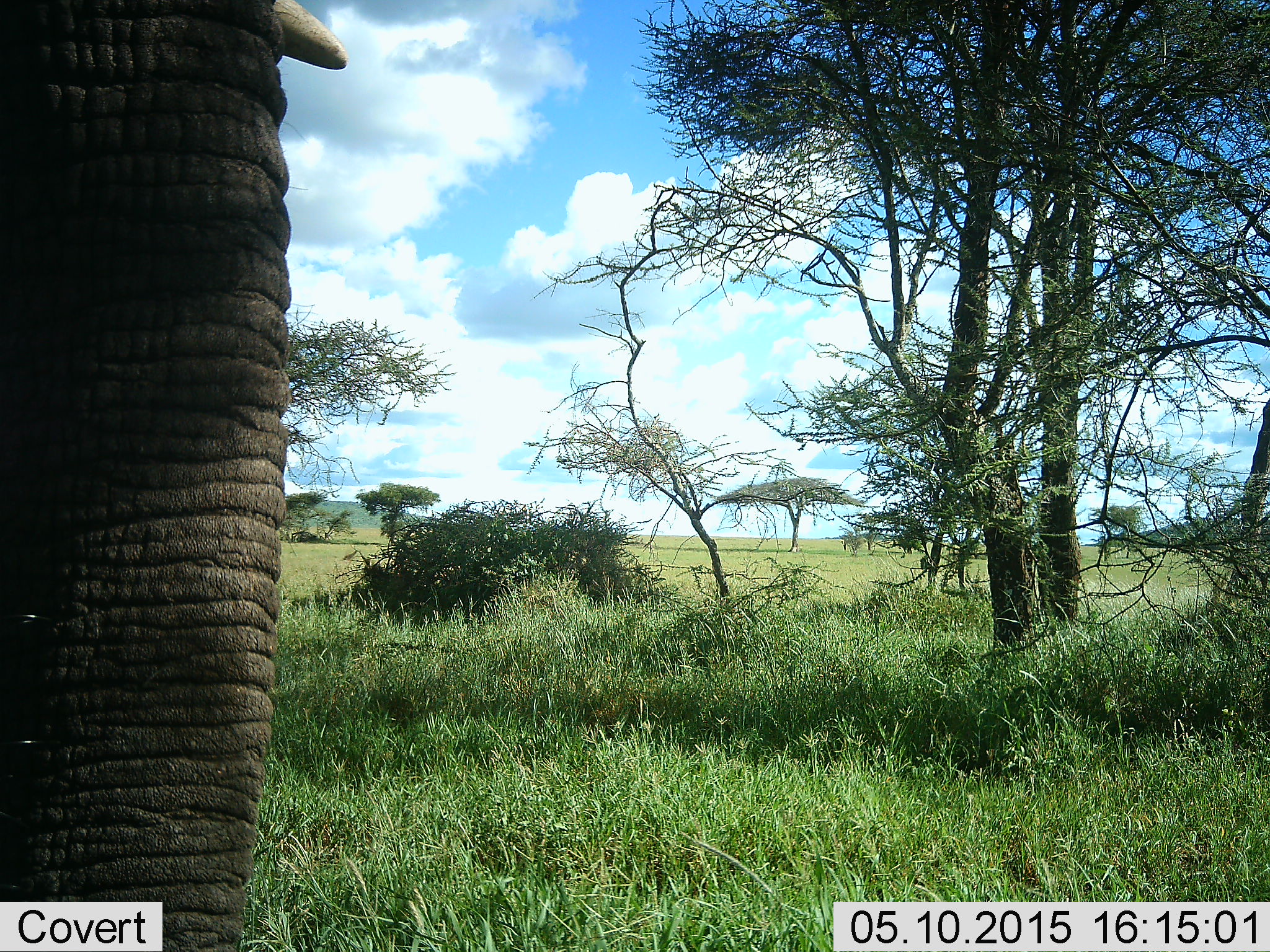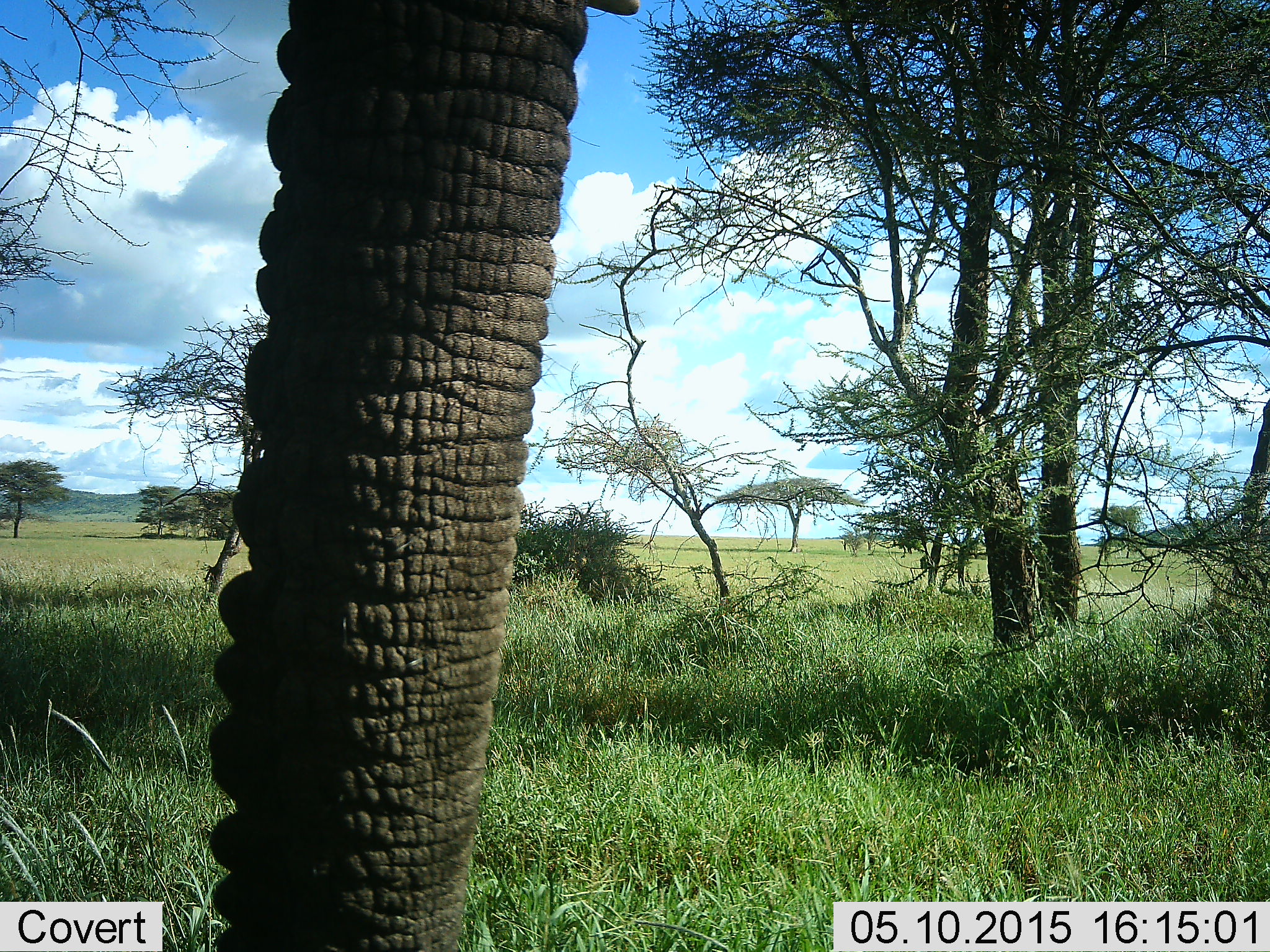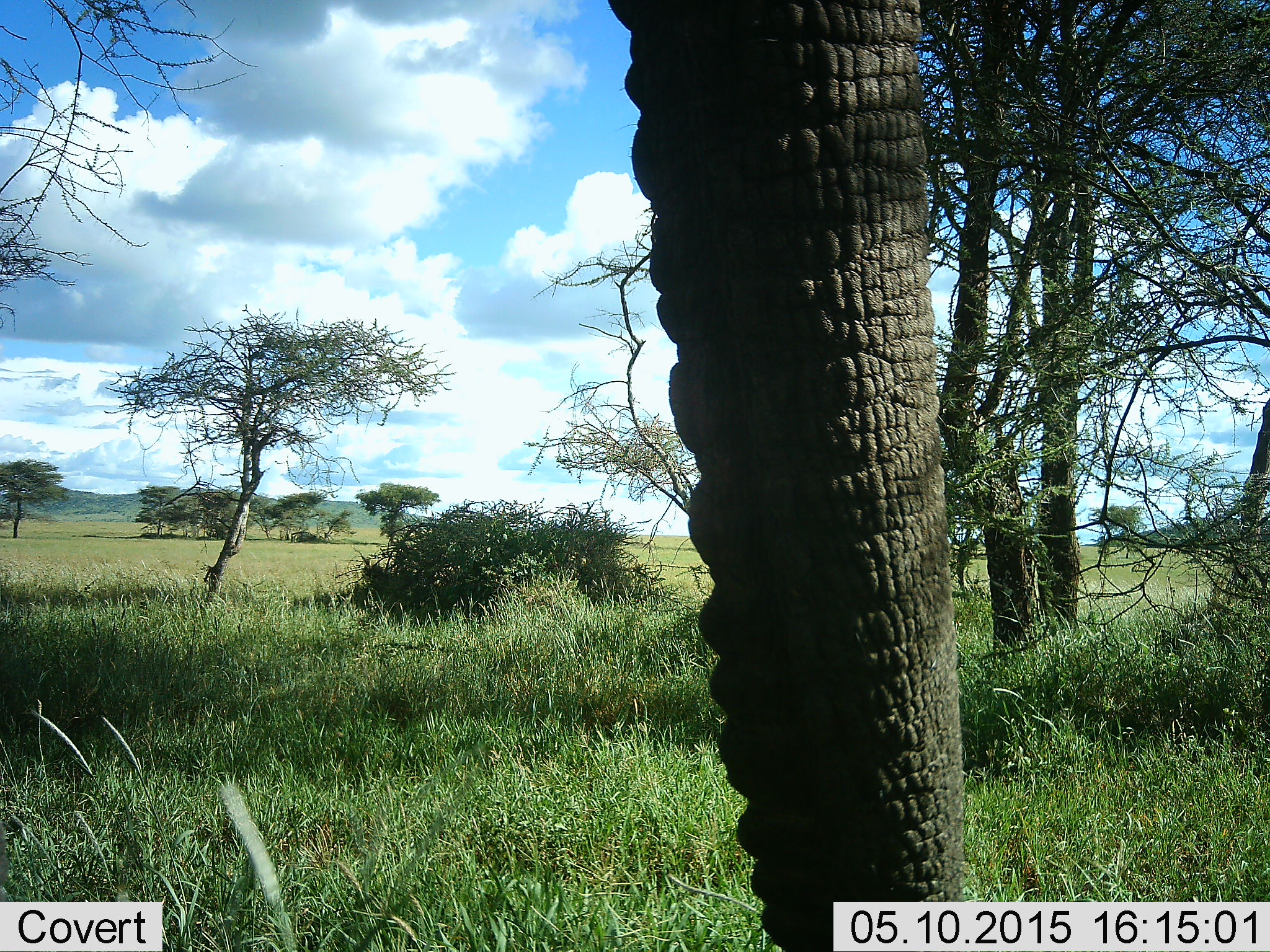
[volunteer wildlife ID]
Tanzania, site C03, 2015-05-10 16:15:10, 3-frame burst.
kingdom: Animalia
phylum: Chordata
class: Mammalia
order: Proboscidea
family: Elephantidae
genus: Loxodonta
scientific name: Loxodonta africana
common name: african bush elephant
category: elephant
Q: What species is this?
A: Elephant (african bush elephant) (Loxodonta africana).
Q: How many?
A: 1.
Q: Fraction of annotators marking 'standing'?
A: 80%.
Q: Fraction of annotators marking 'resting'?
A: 0%.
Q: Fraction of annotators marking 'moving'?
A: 10%.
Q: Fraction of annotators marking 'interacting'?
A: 0%.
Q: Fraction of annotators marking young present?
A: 0%.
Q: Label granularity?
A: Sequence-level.